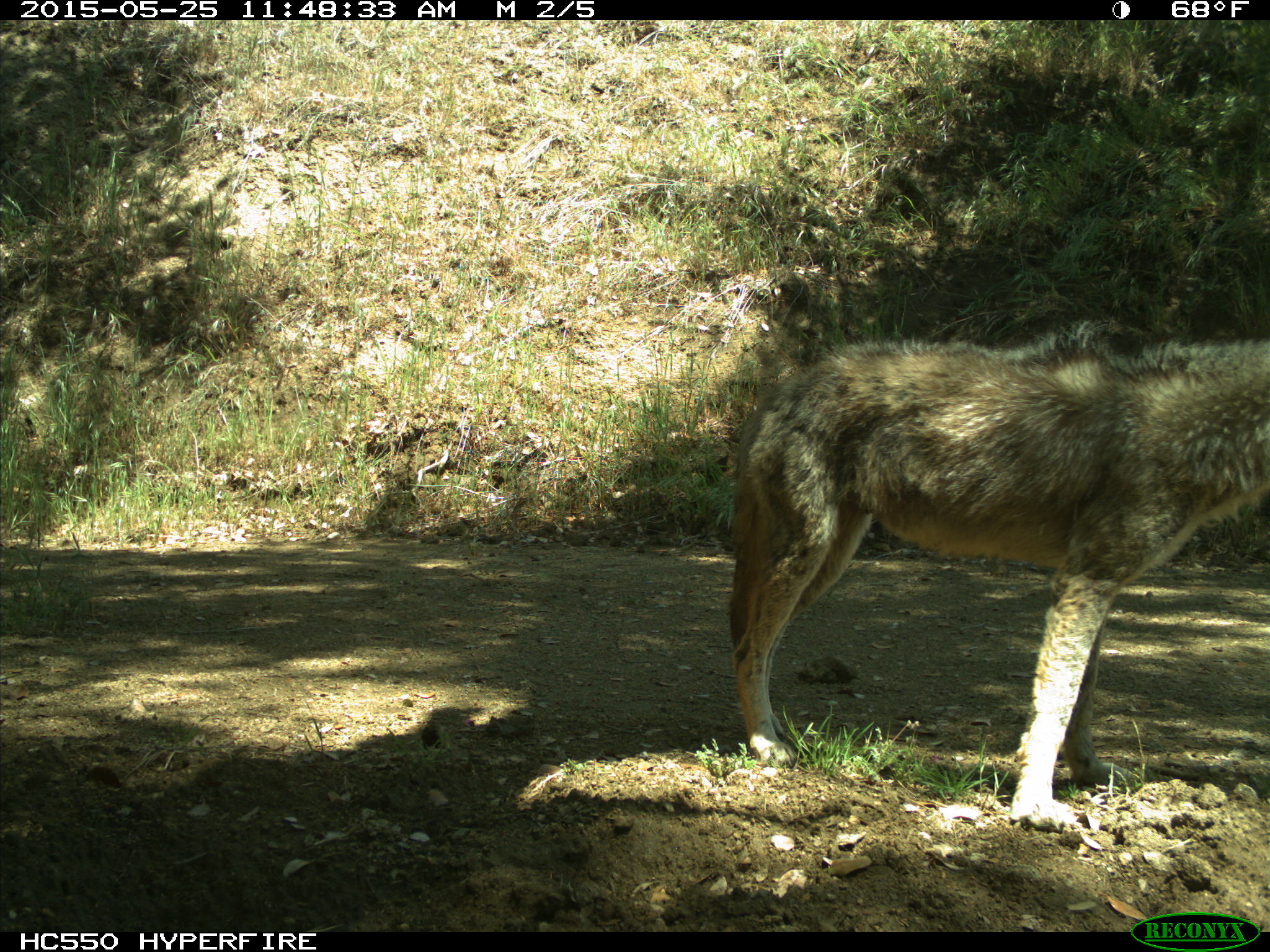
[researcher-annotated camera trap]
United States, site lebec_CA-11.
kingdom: Animalia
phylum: Chordata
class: Mammalia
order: Carnivora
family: Canidae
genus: Canis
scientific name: Canis latrans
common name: coyote